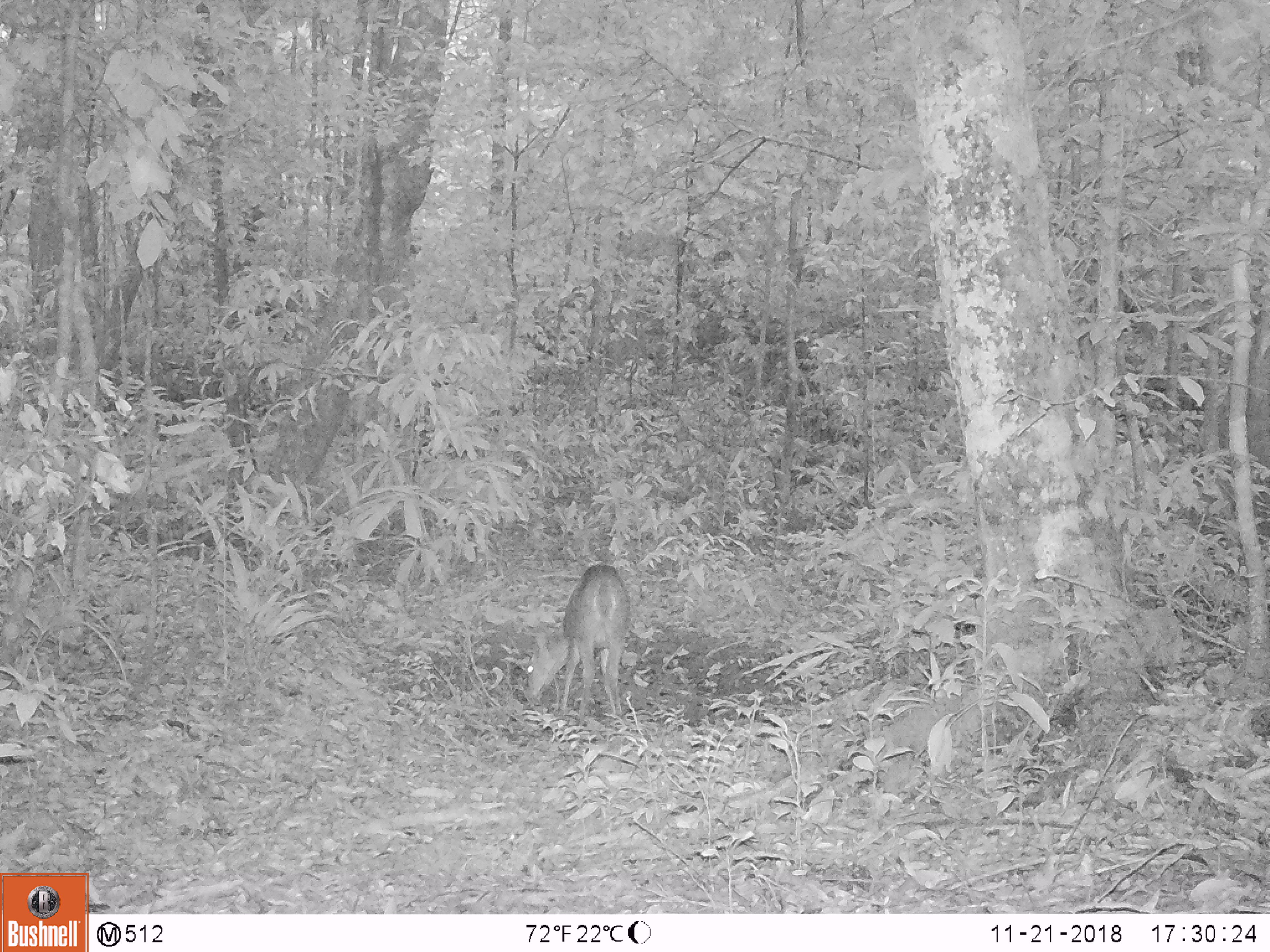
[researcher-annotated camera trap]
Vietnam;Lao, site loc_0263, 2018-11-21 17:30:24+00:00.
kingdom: Animalia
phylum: Chordata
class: Mammalia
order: Artiodactyla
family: Cervidae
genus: Muntiacus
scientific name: Muntiacus vuquangensis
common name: large-antlered muntjac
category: large antlered muntjac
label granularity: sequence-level